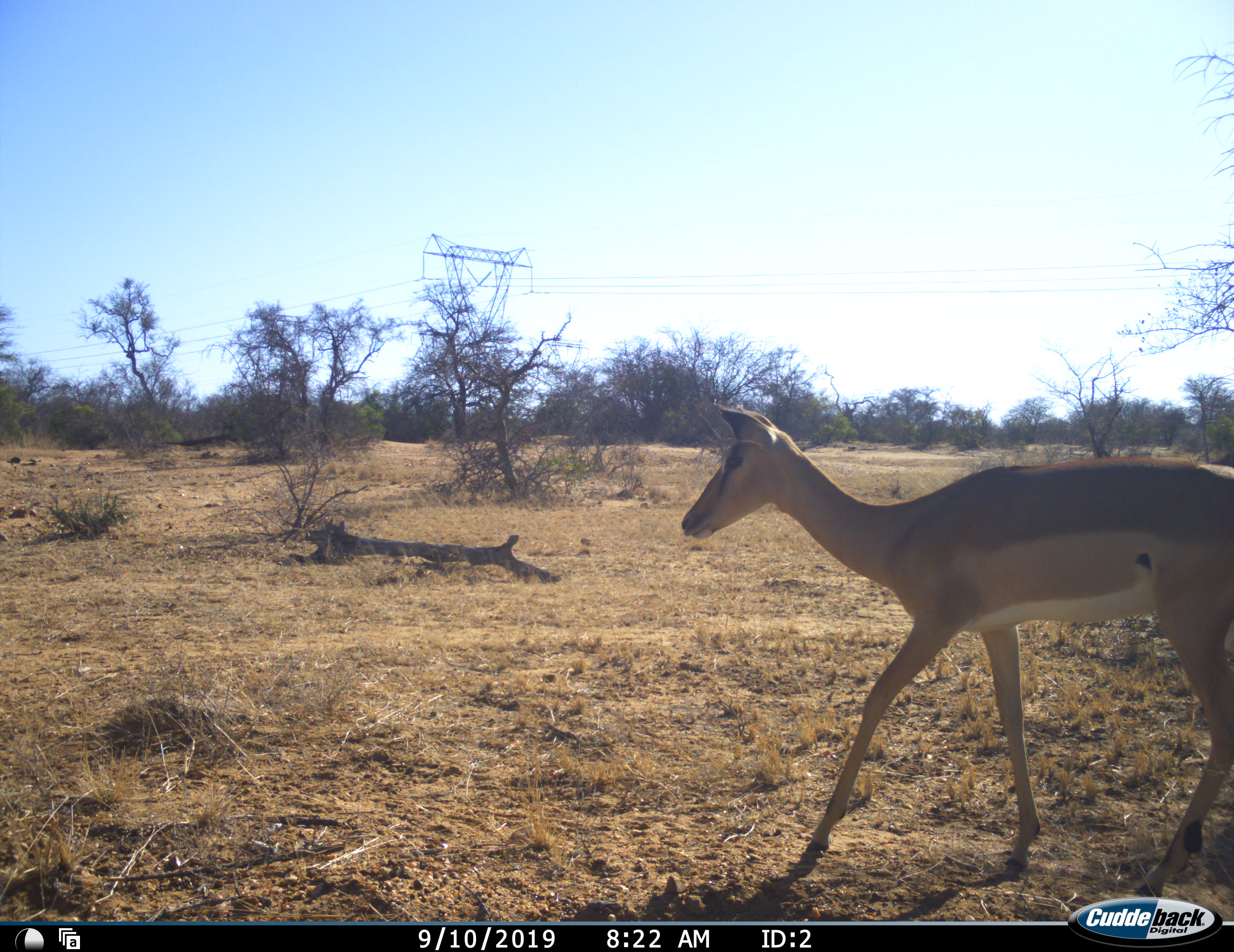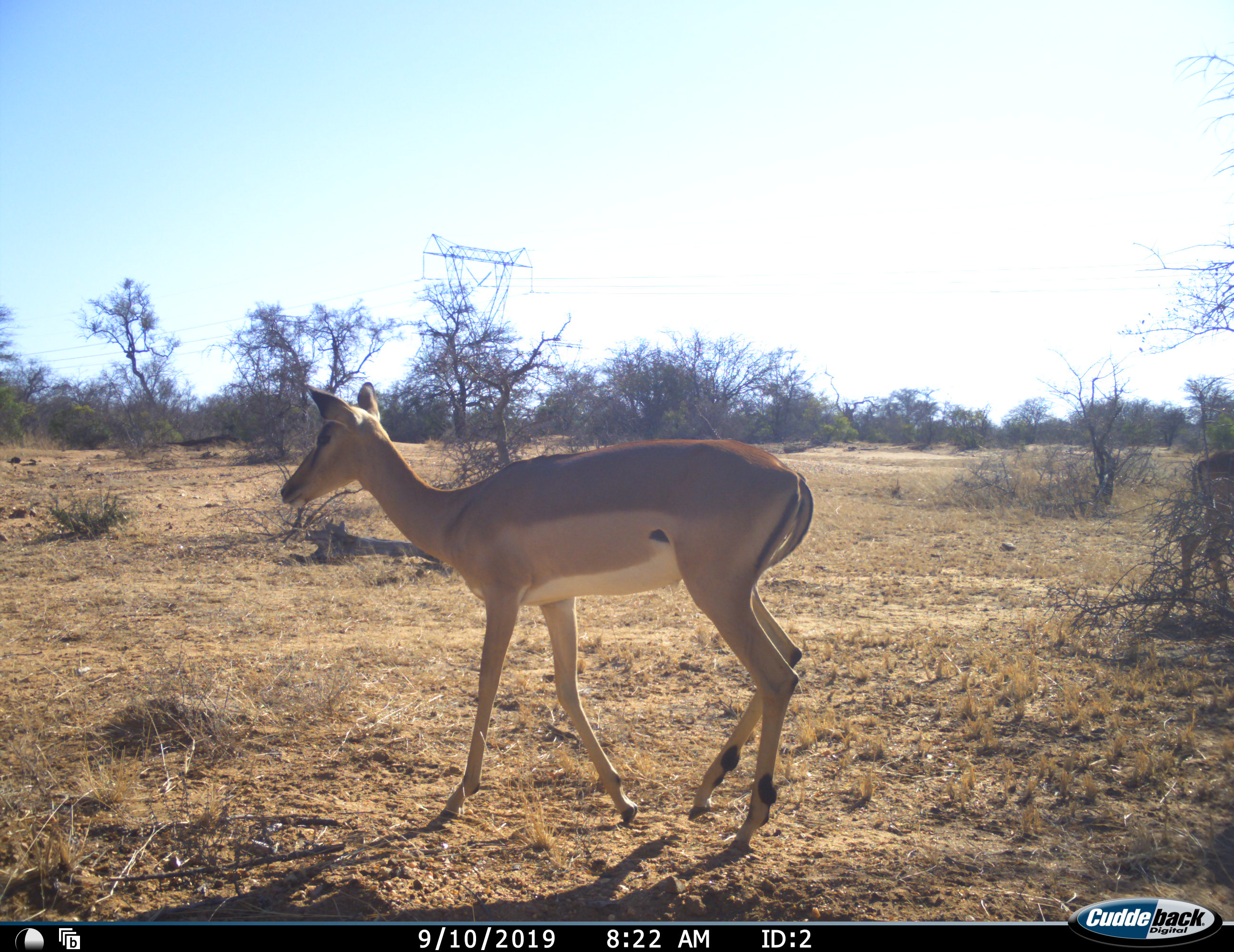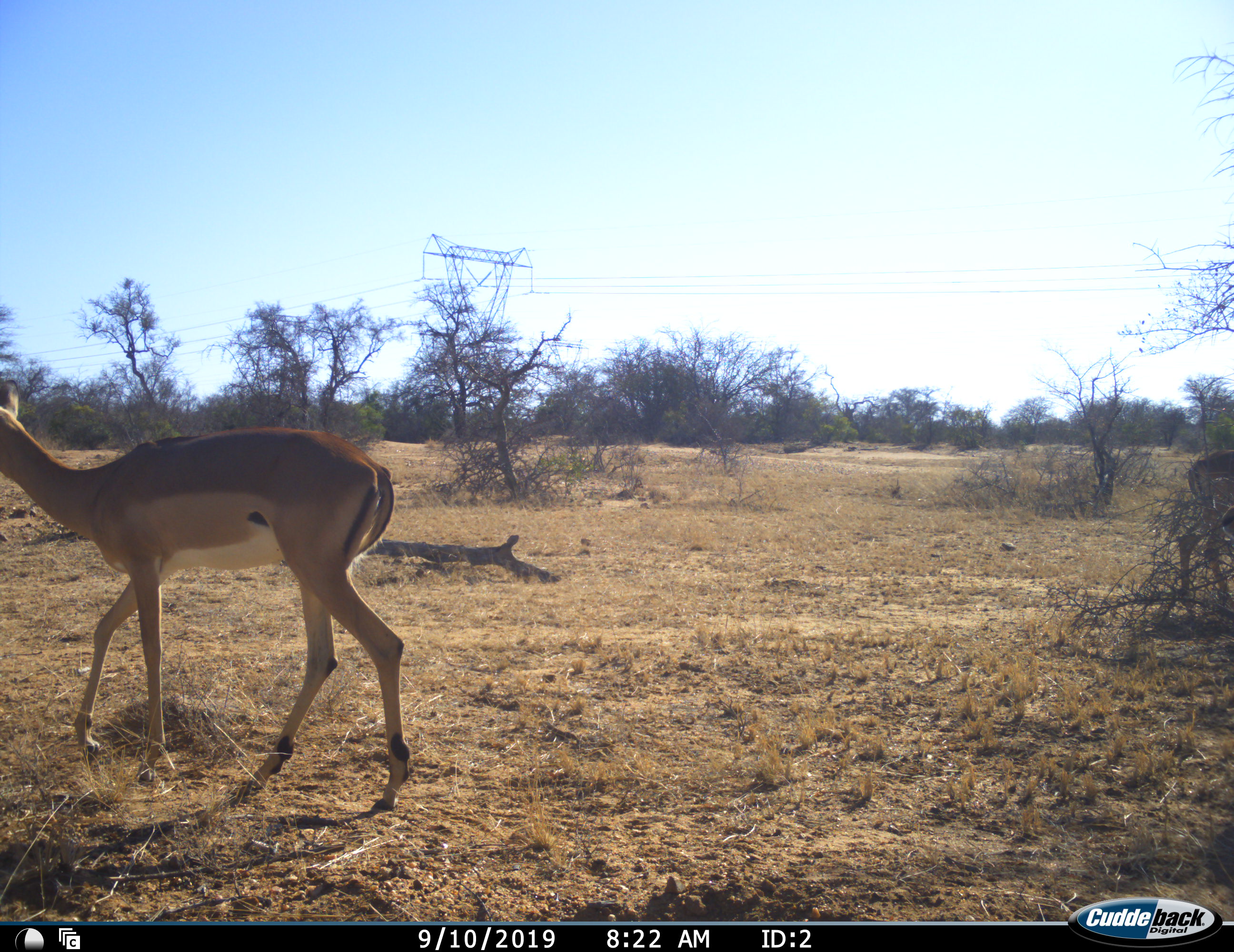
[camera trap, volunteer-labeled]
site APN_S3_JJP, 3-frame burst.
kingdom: Animalia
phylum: Chordata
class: Mammalia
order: Artiodactyla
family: Bovidae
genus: Aepyceros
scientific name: Aepyceros melampus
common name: impala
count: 1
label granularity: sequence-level